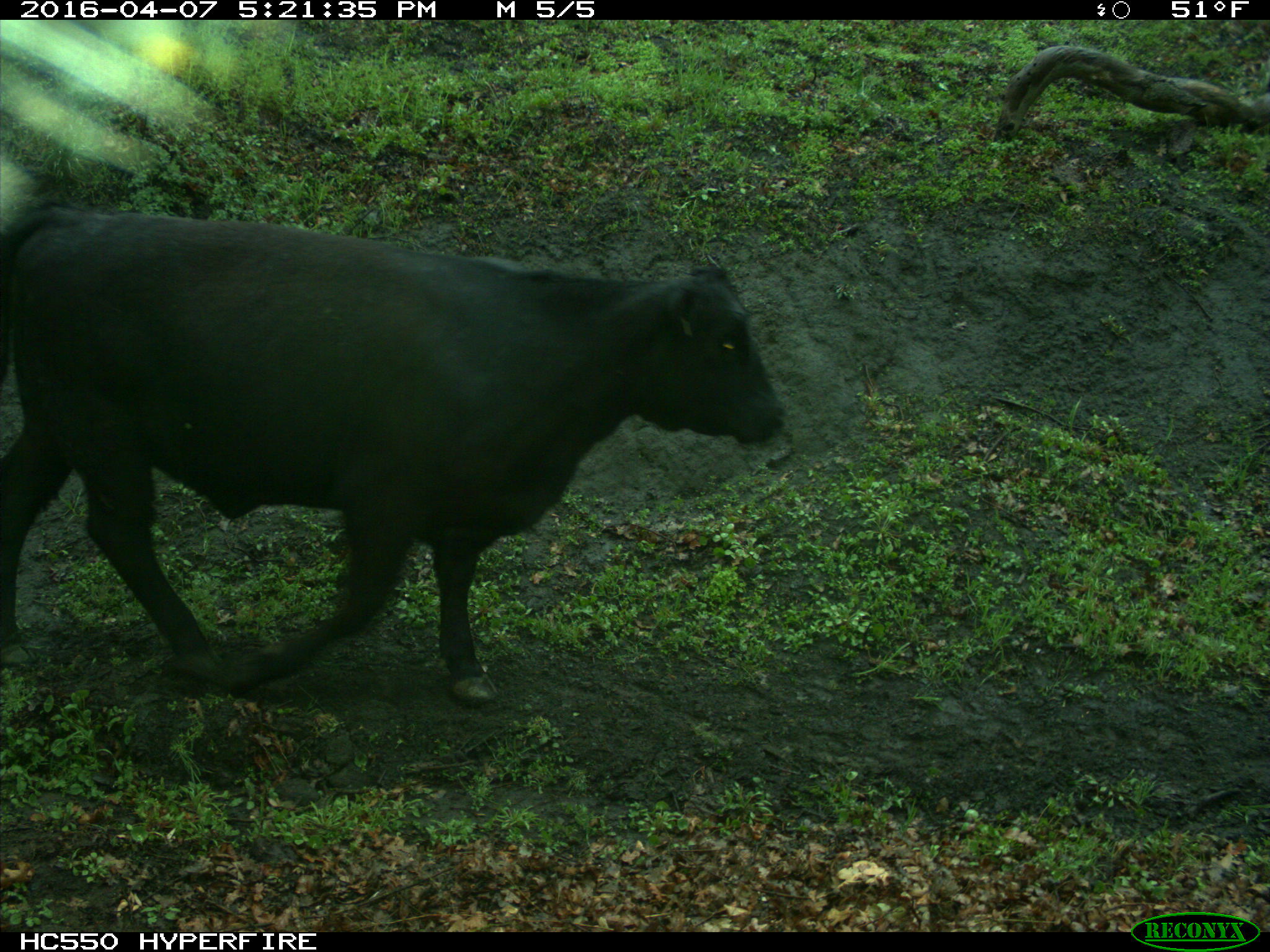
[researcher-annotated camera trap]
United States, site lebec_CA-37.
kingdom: Animalia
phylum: Chordata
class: Mammalia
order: Artiodactyla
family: Bovidae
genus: Bos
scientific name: Bos taurus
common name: domestic cow